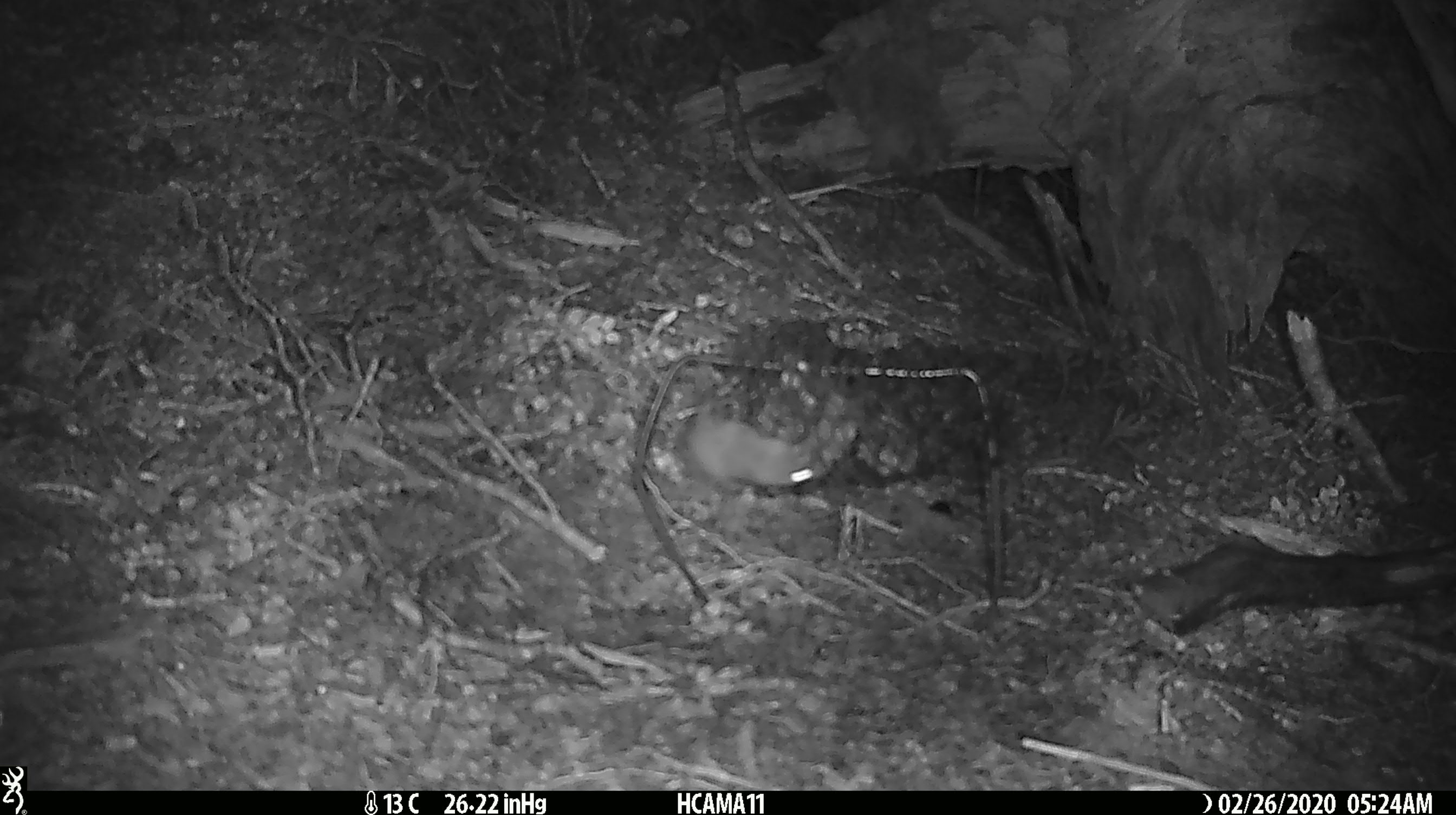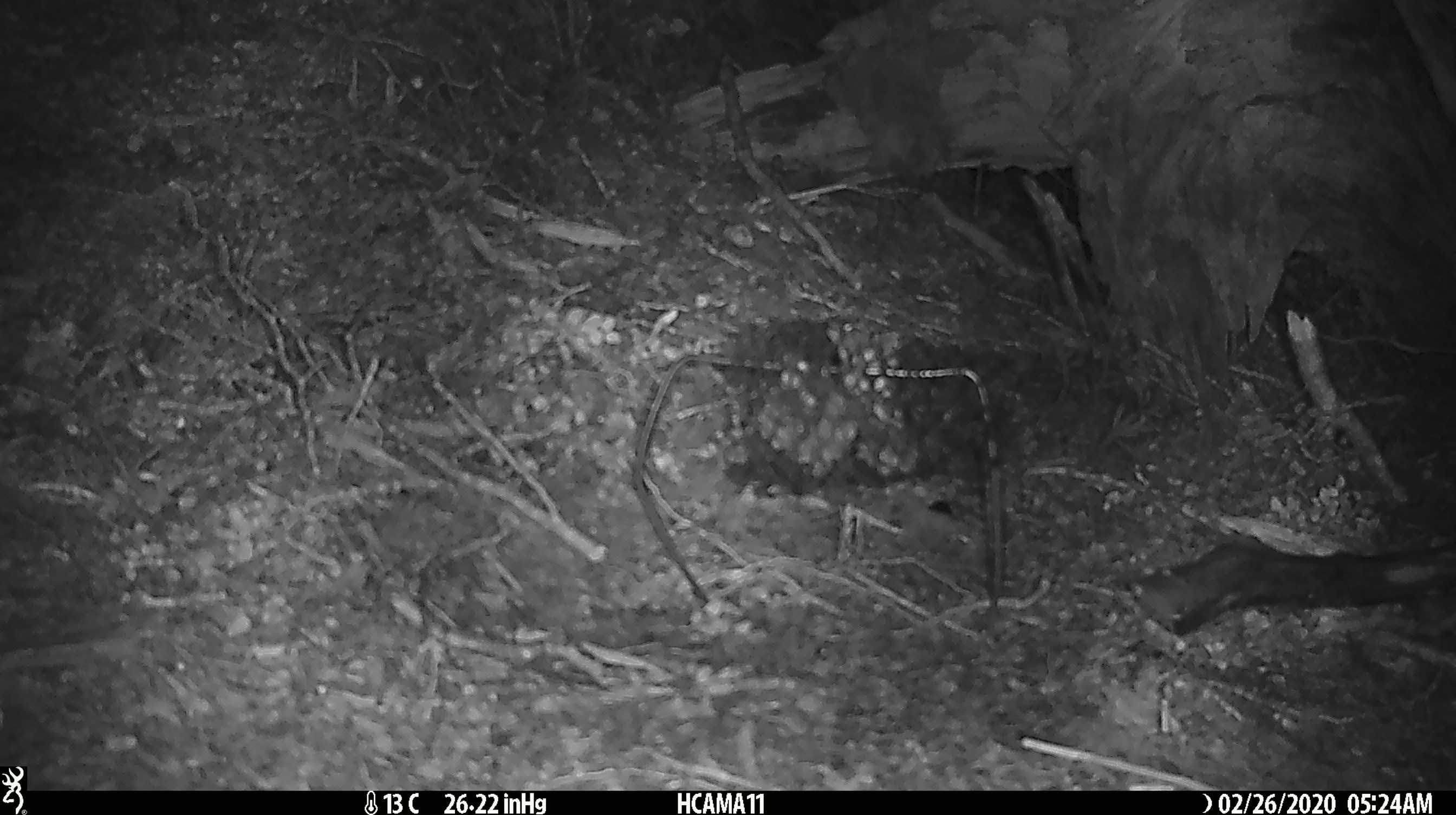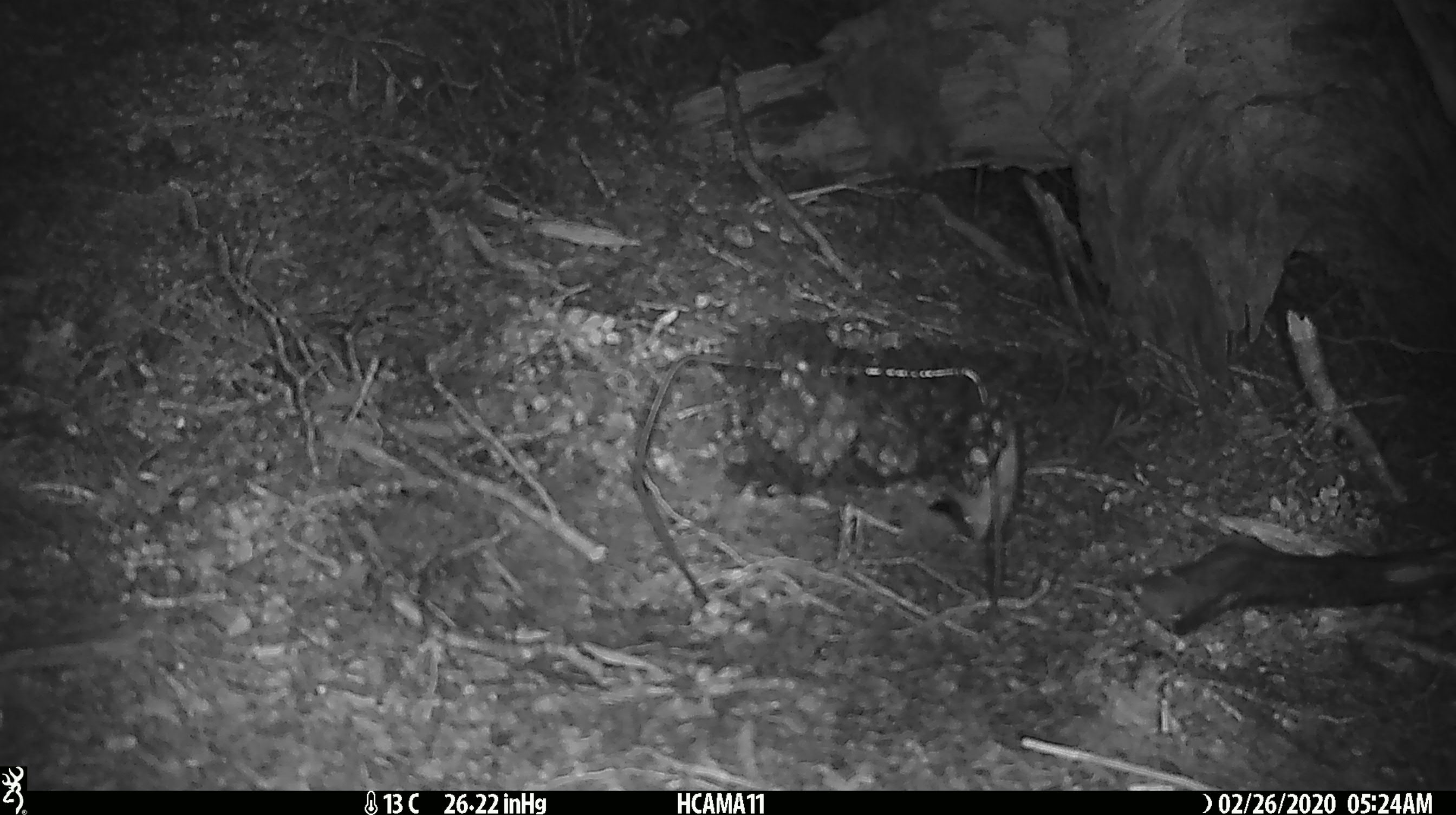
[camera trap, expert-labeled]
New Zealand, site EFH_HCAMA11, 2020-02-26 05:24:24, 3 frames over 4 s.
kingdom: Animalia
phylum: Chordata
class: Mammalia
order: Rodentia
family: Muridae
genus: Mus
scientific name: Mus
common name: mouse